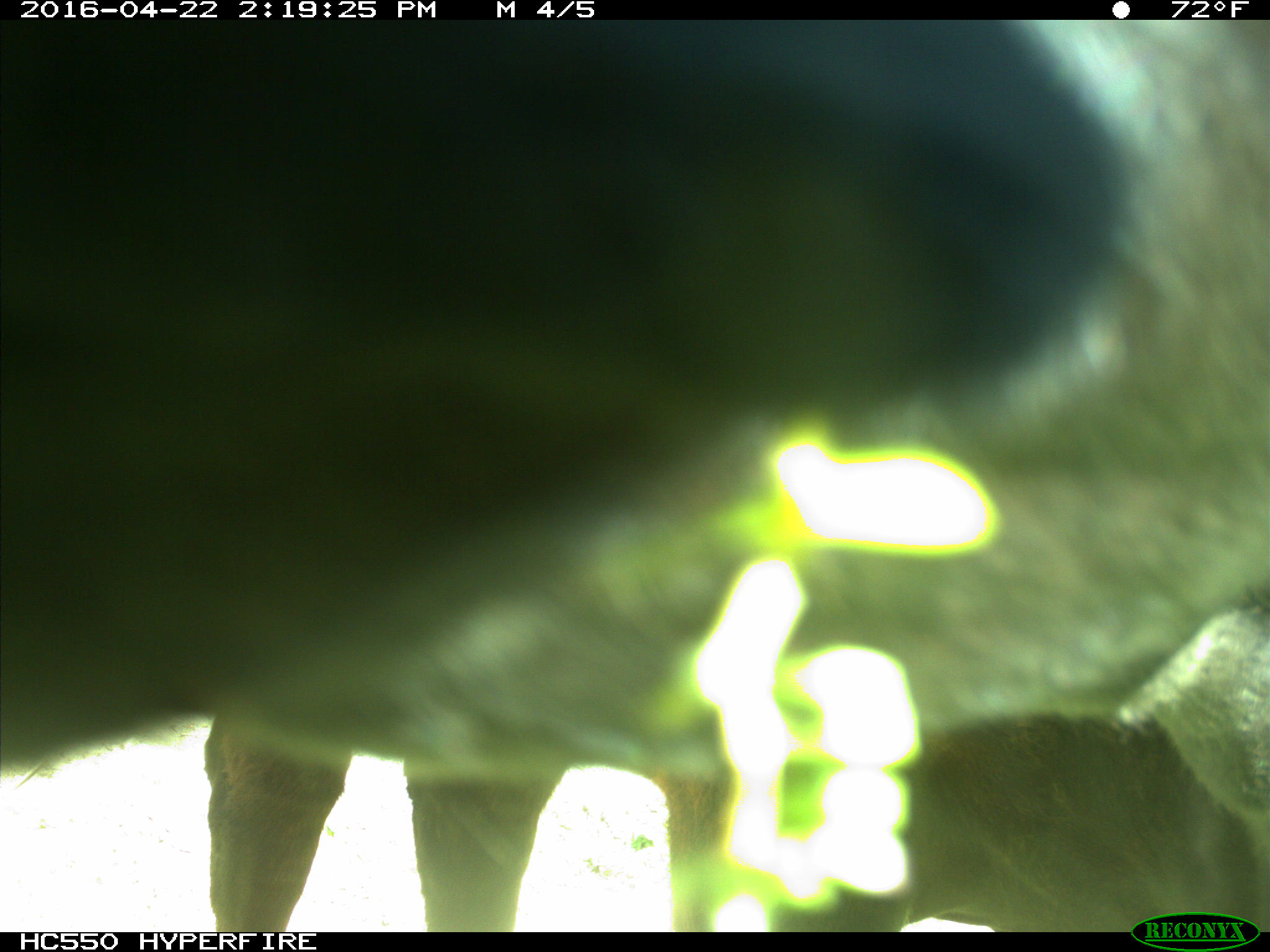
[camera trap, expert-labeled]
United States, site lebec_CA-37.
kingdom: Animalia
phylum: Chordata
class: Mammalia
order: Artiodactyla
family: Bovidae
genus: Bos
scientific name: Bos taurus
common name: domestic cow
Bos taurus (domestic cow).